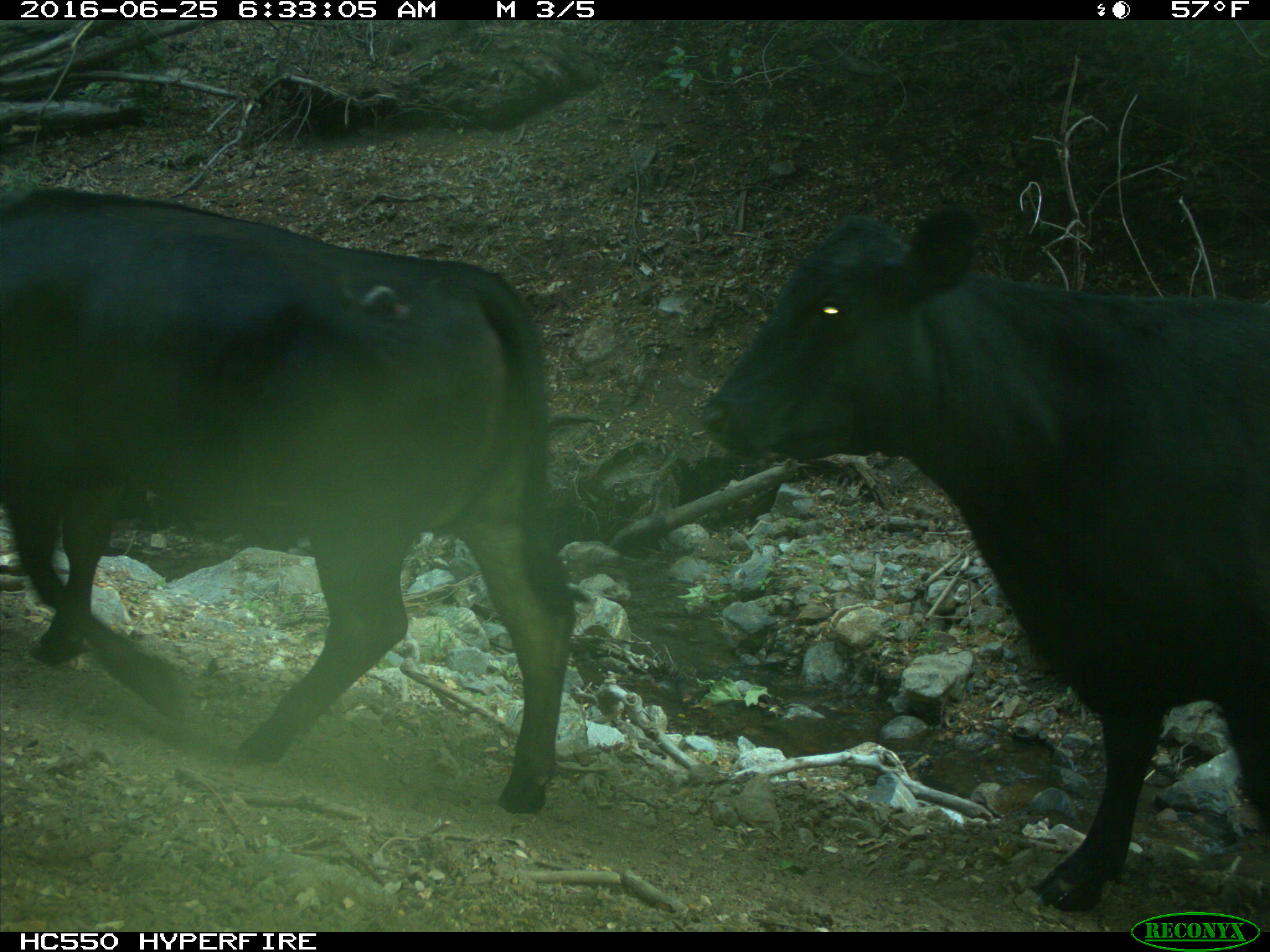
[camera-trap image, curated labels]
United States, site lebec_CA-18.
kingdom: Animalia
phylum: Chordata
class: Mammalia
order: Artiodactyla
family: Bovidae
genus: Bos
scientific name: Bos taurus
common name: domestic cow